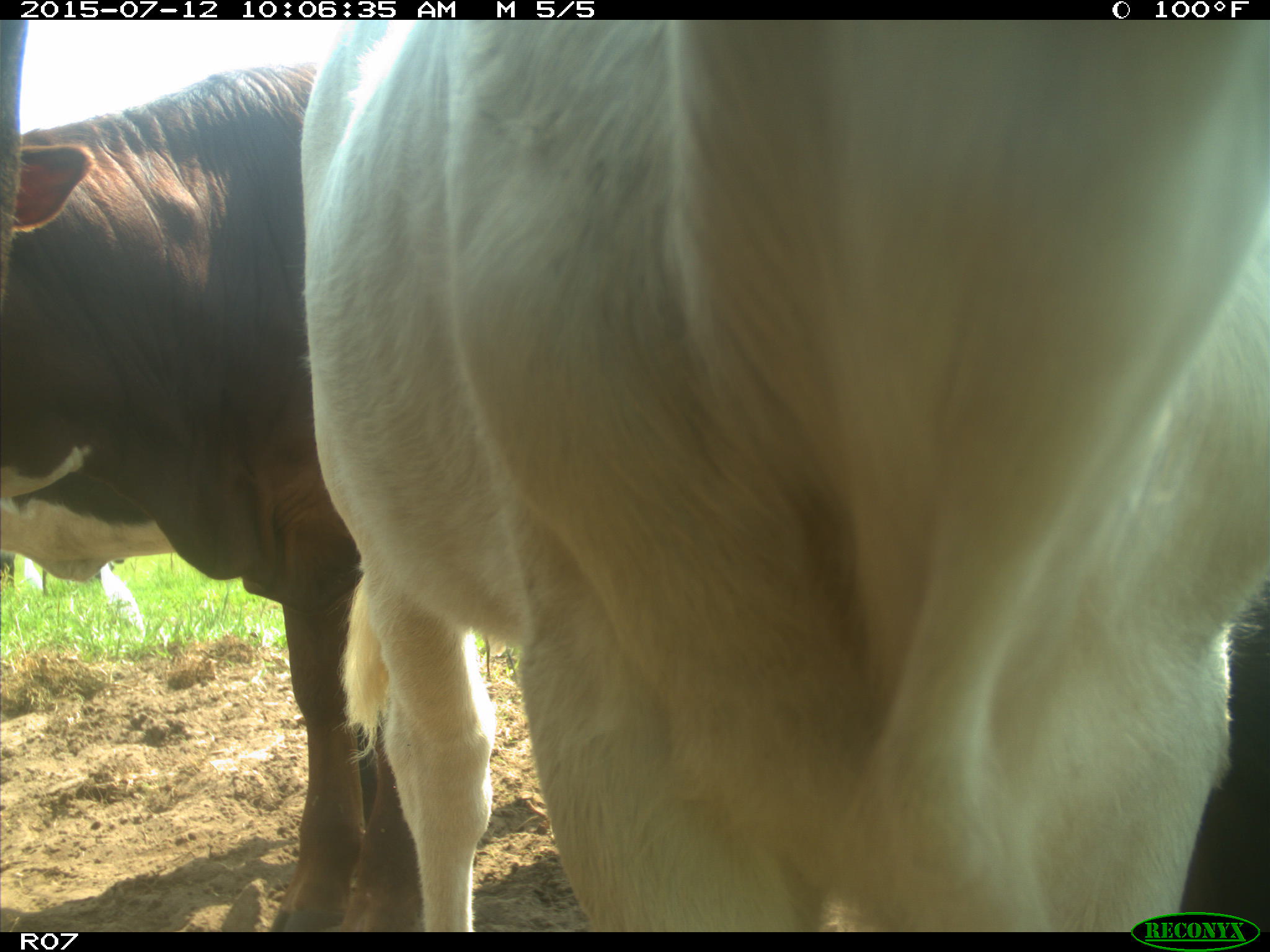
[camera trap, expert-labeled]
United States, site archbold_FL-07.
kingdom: Animalia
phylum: Chordata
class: Mammalia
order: Artiodactyla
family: Bovidae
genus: Bos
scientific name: Bos taurus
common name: domestic cow